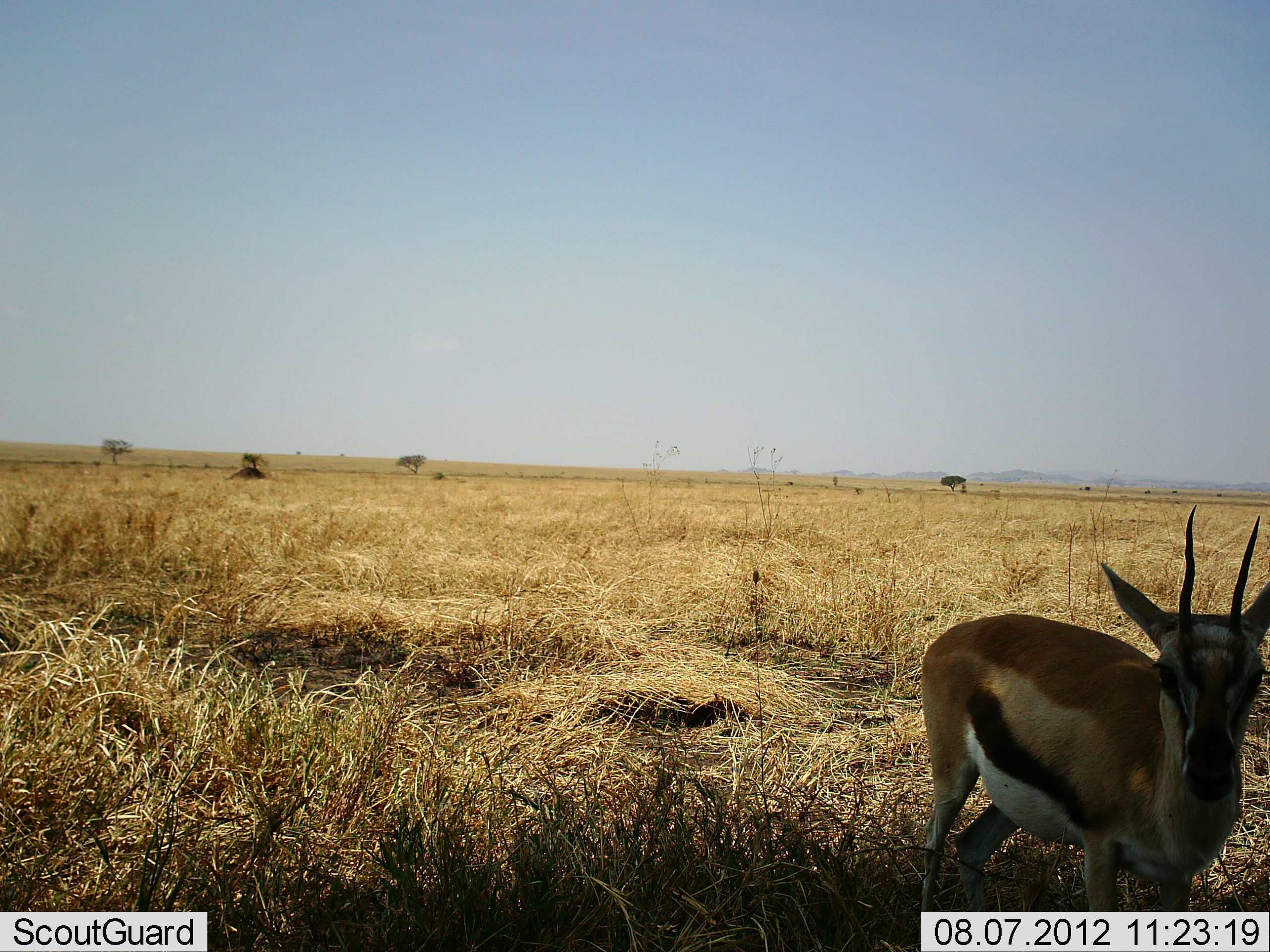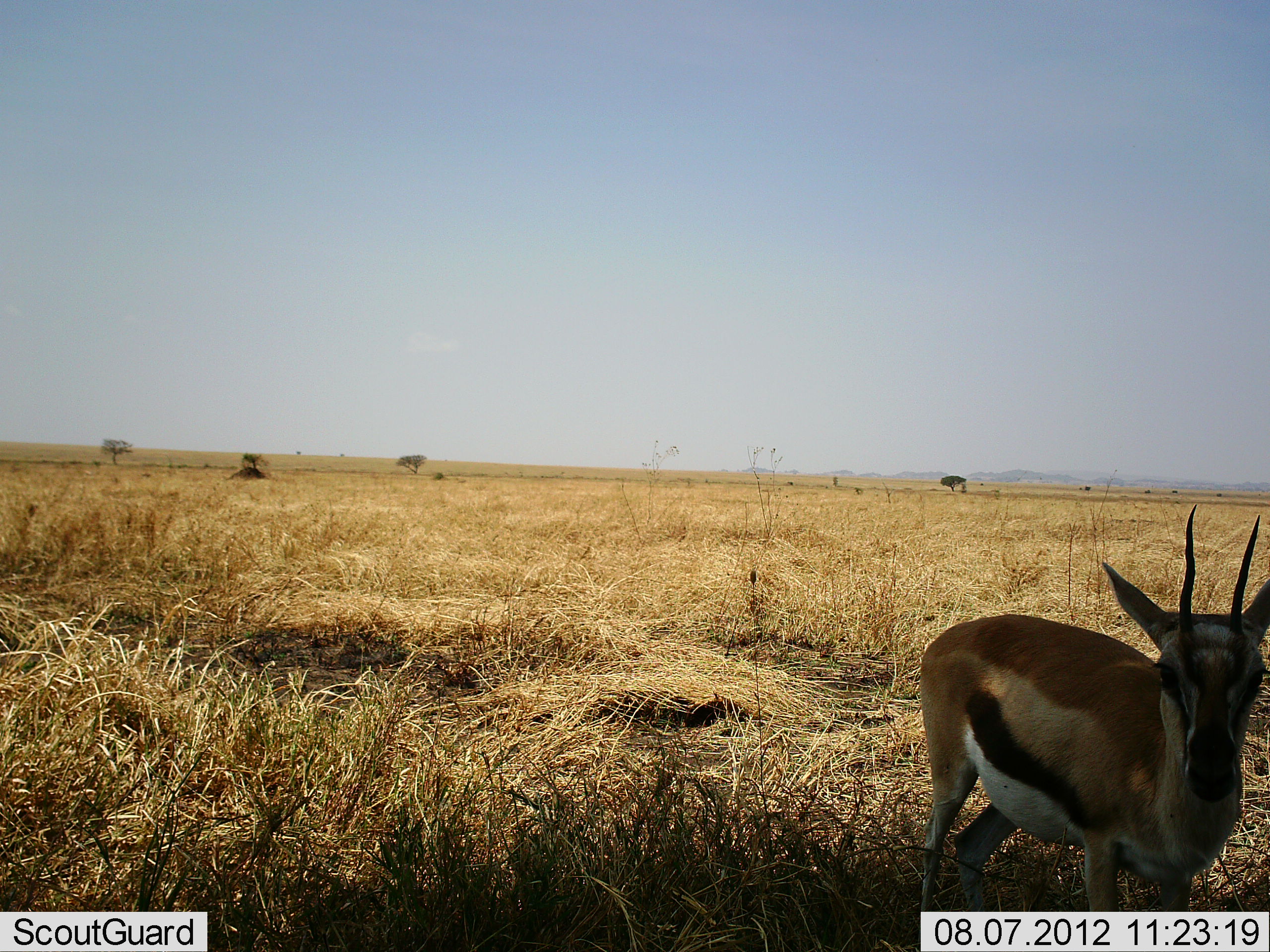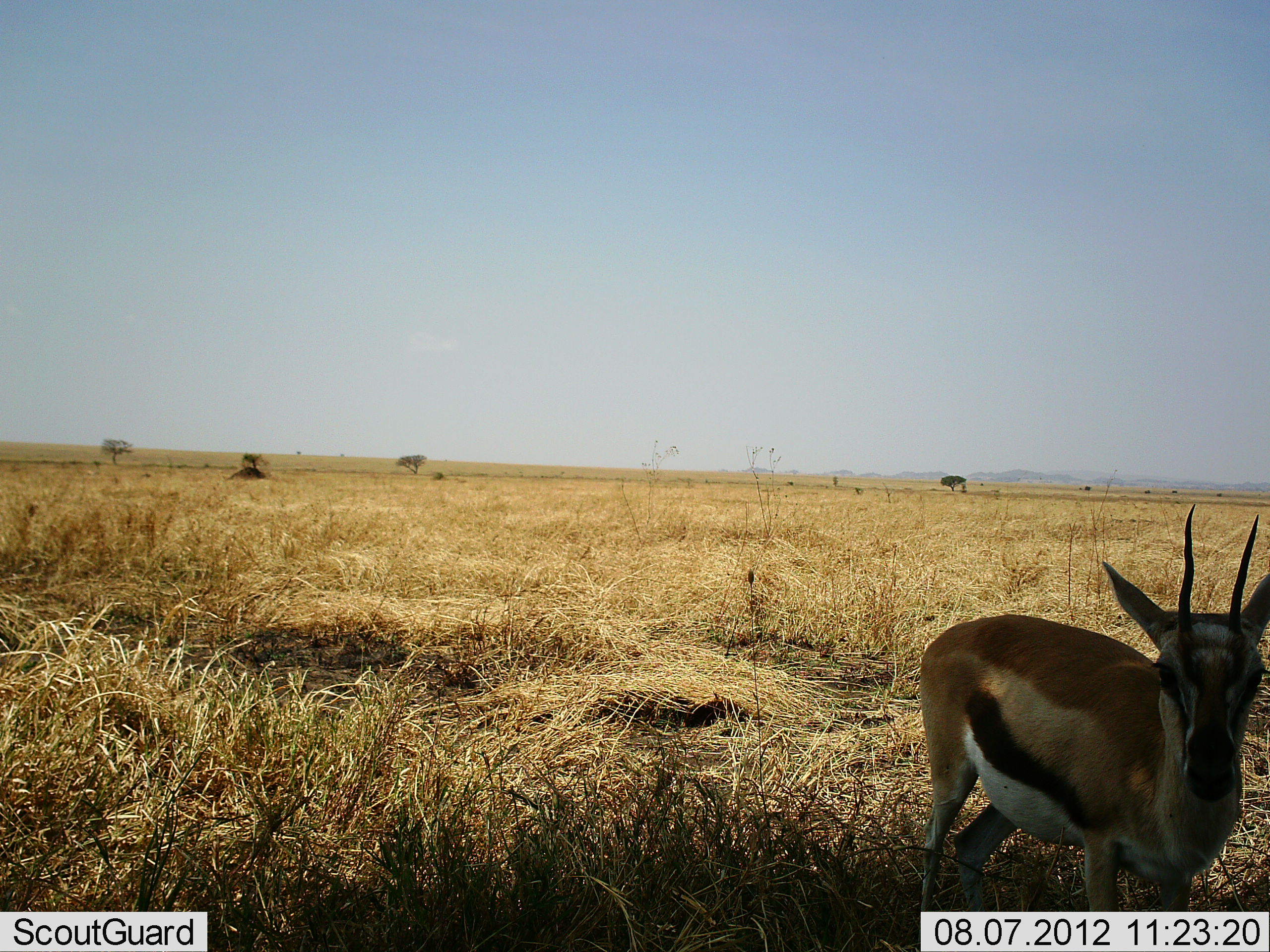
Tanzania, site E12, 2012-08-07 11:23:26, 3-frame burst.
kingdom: Animalia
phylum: Chordata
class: Mammalia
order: Artiodactyla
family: Bovidae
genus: Eudorcas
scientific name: Eudorcas thomsonii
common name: thomson's gazelle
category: gazellethomsons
Gazellethomsons (thomson's gazelle) (Eudorcas thomsonii), count 1. Behavior (volunteer vote fractions): standing 90%, resting 0%, moving 10%, interacting 0%. Young present (vote fraction): 0%. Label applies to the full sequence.